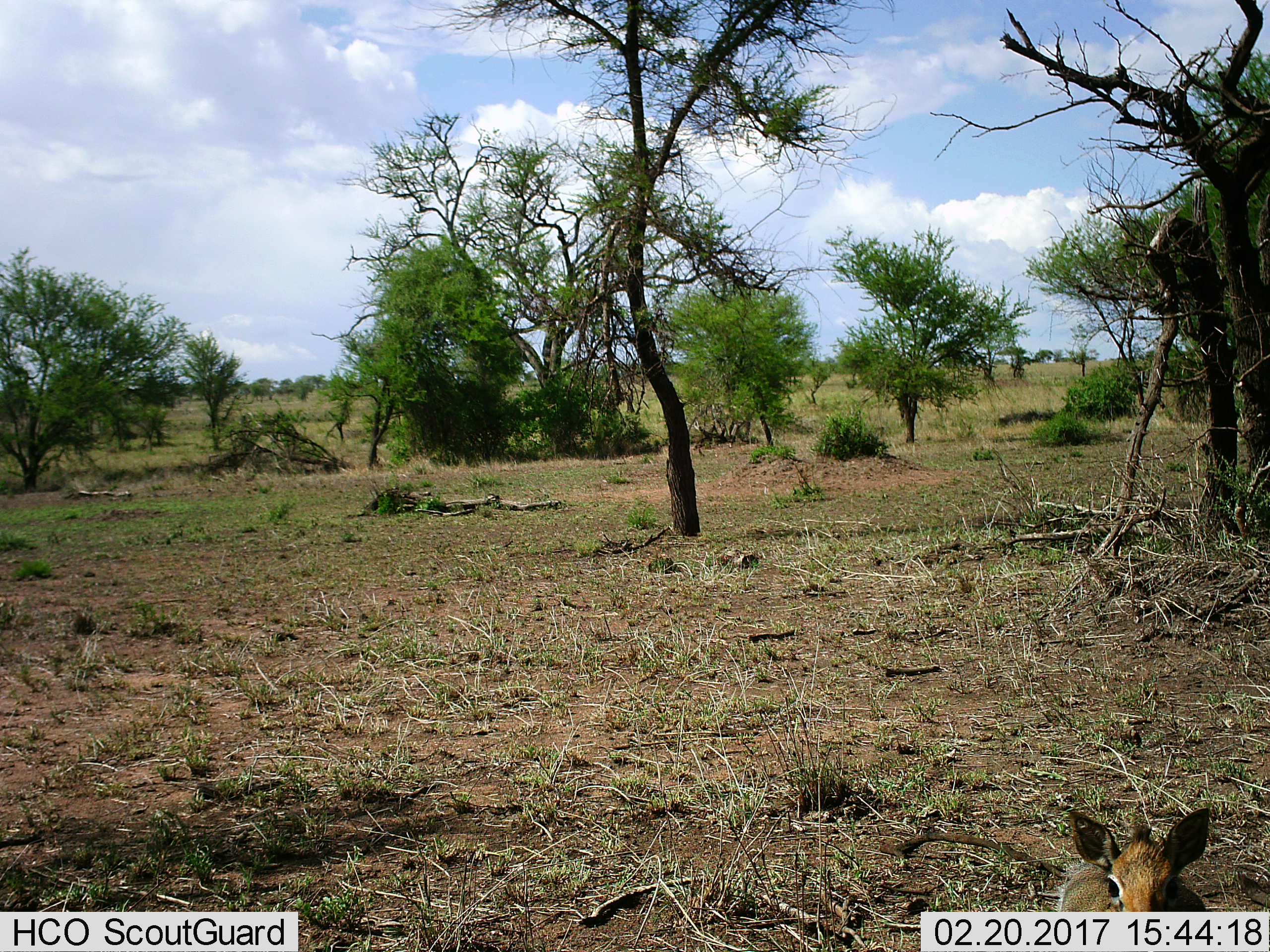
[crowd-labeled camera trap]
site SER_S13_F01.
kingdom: Animalia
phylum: Chordata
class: Mammalia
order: Artiodactyla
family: Bovidae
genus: Madoqua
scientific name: Madoqua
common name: dik-dik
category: dikdik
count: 1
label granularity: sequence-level